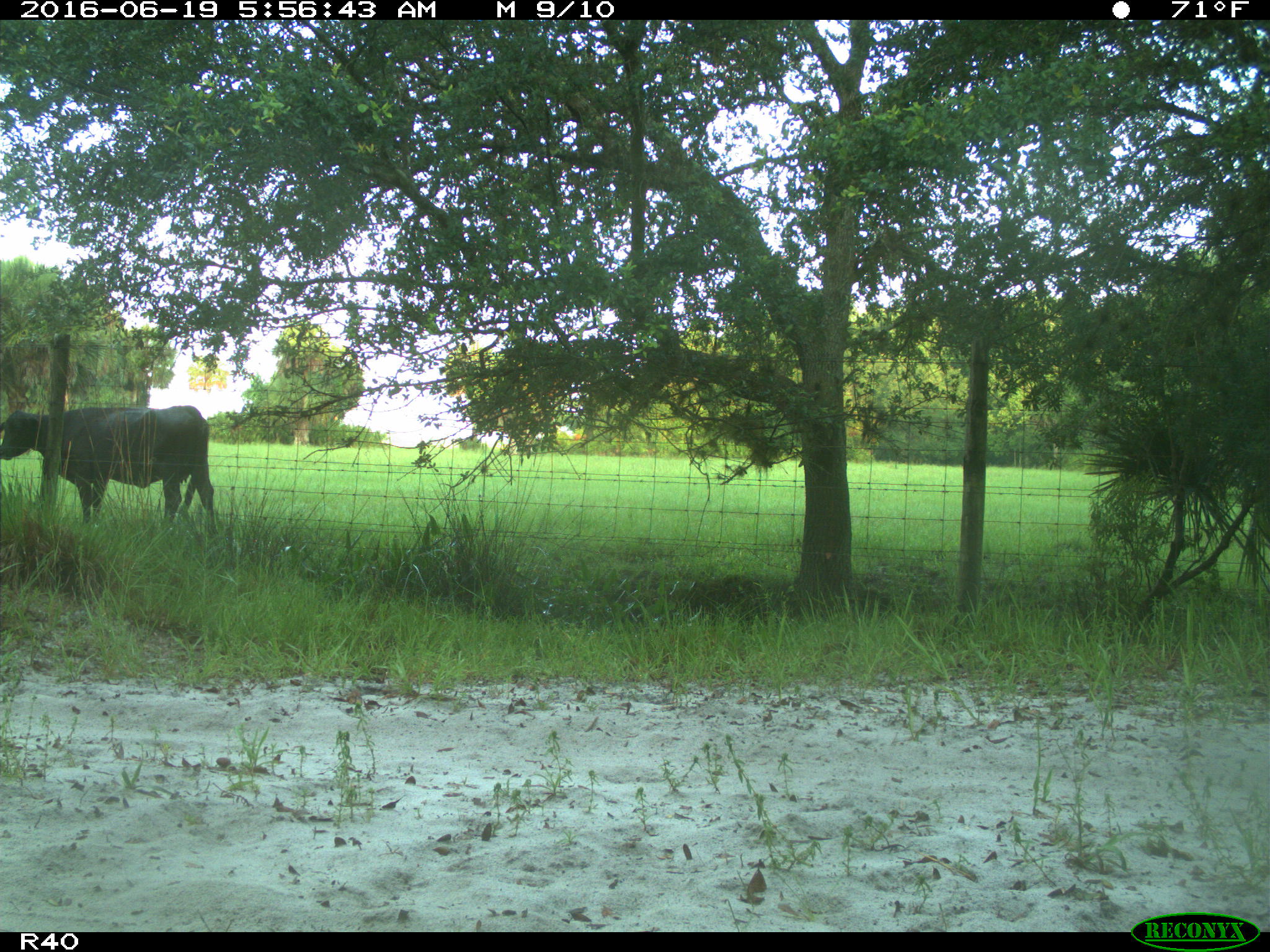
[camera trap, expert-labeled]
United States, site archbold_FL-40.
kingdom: Animalia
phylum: Chordata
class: Mammalia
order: Artiodactyla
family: Bovidae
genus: Bos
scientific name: Bos taurus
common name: domestic cow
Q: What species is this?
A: Bos taurus (domestic cow).